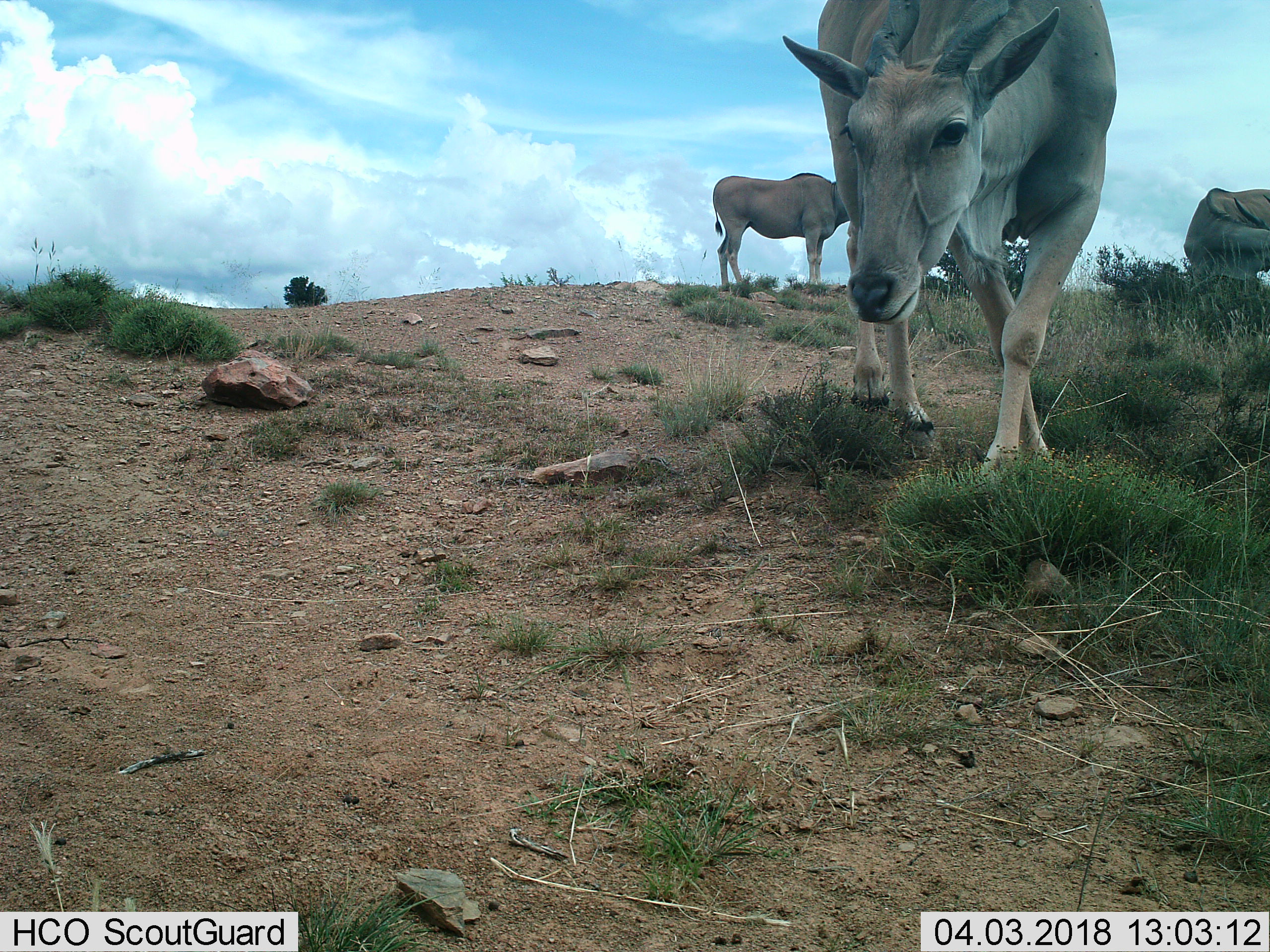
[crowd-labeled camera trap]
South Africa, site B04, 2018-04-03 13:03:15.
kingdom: Animalia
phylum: Chordata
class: Mammalia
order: Artiodactyla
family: Bovidae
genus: Tragelaphus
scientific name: Tragelaphus oryx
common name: eland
Eland (Tragelaphus oryx), count 3. Behavior (volunteer vote fractions): standing 100%, resting 0%, moving 80%, interacting 0%. Young present (vote fraction): 0%. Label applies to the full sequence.